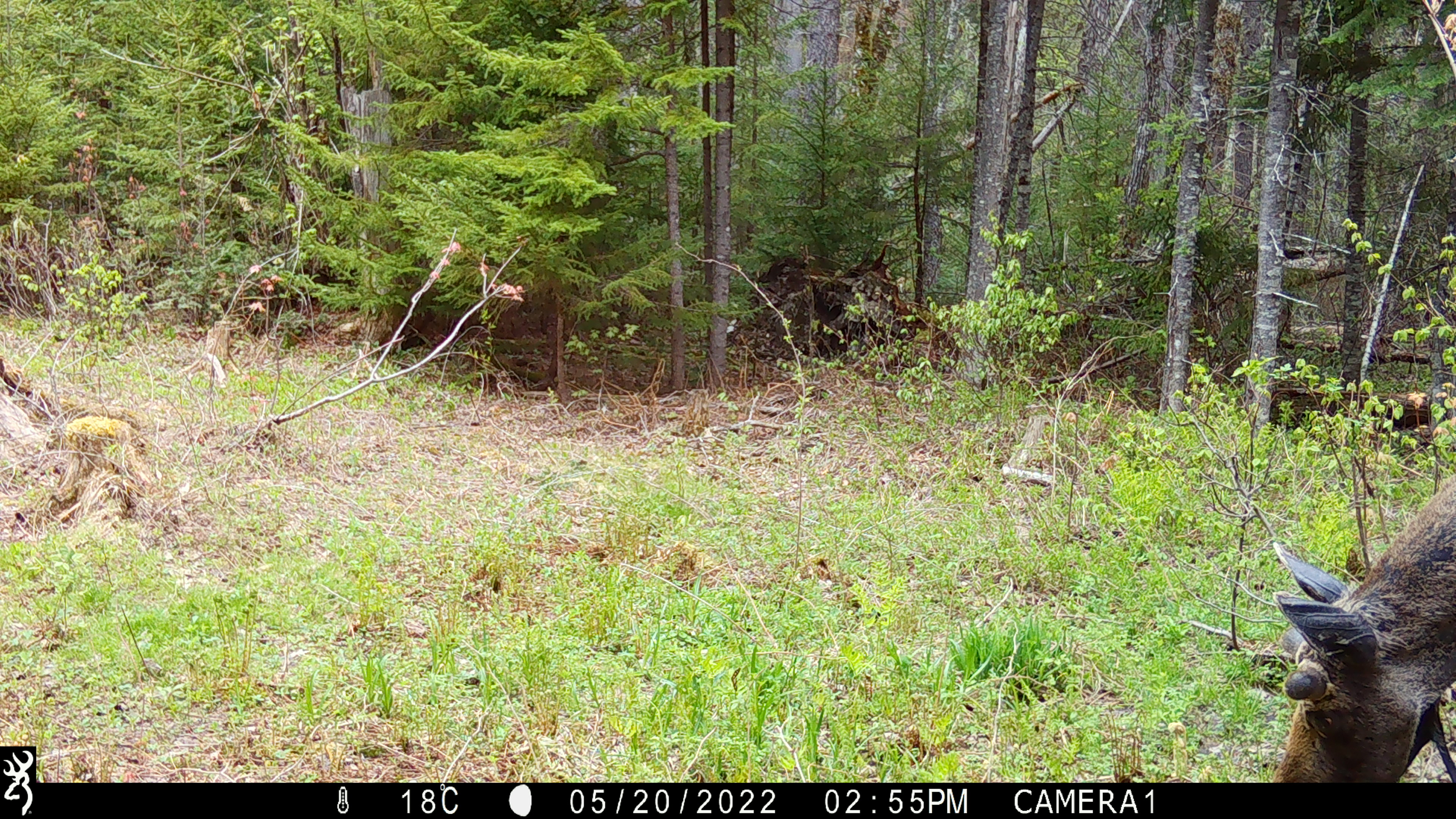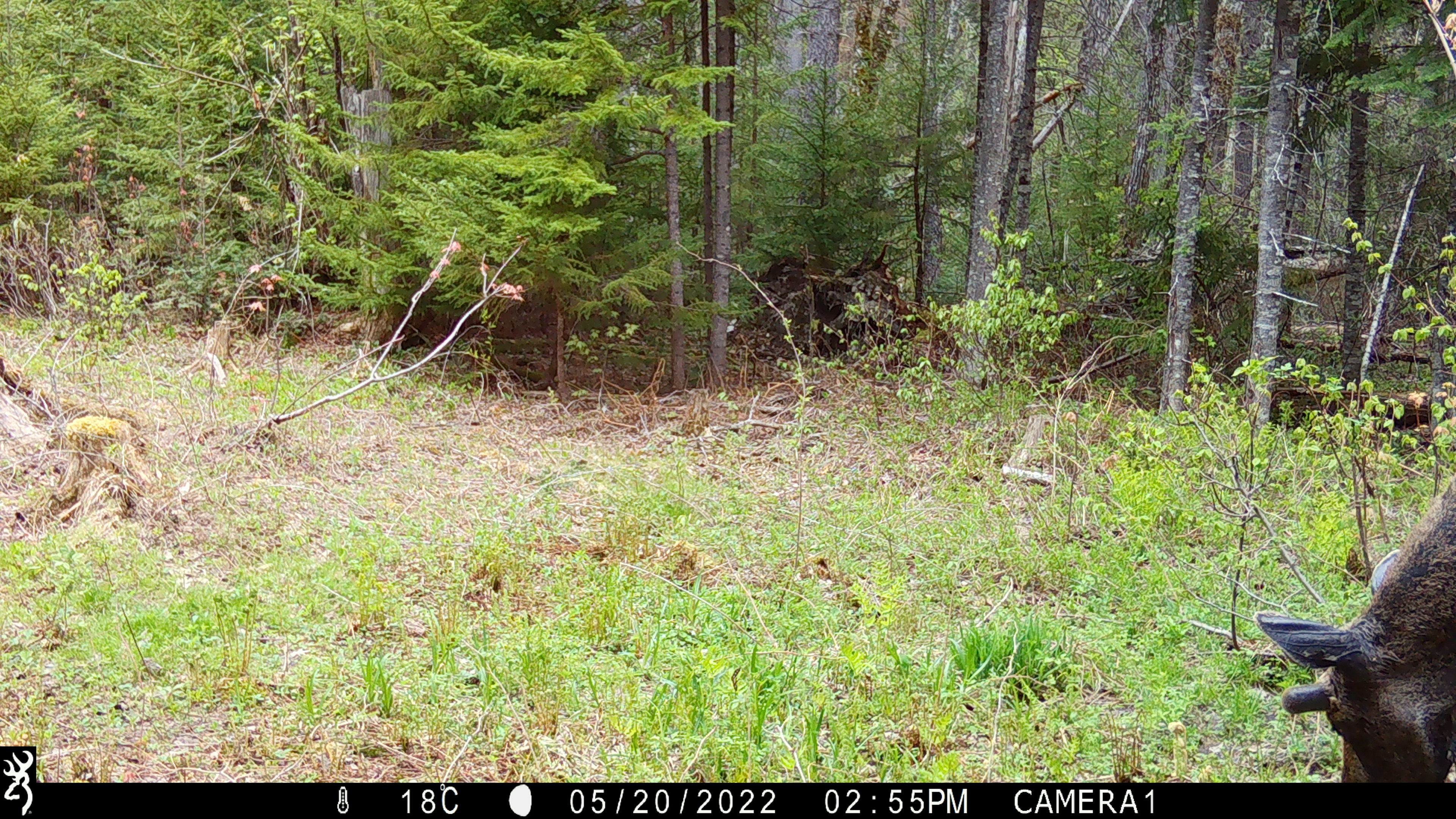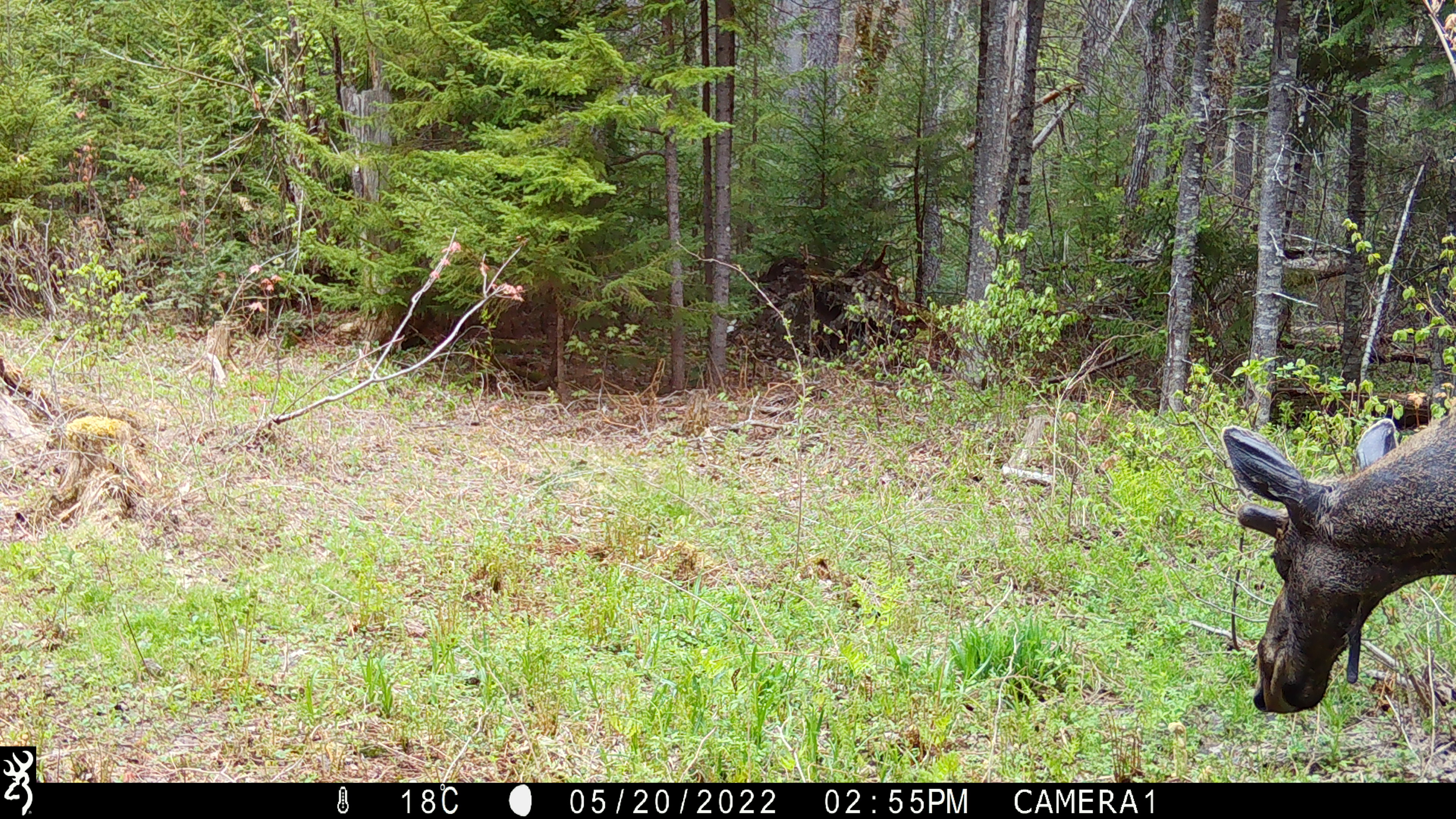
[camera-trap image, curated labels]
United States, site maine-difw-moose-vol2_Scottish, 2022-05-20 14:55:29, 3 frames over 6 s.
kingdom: Animalia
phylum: Chordata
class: Mammalia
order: Artiodactyla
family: Cervidae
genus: Alces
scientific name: Alces alces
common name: moose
Moose (Alces alces).